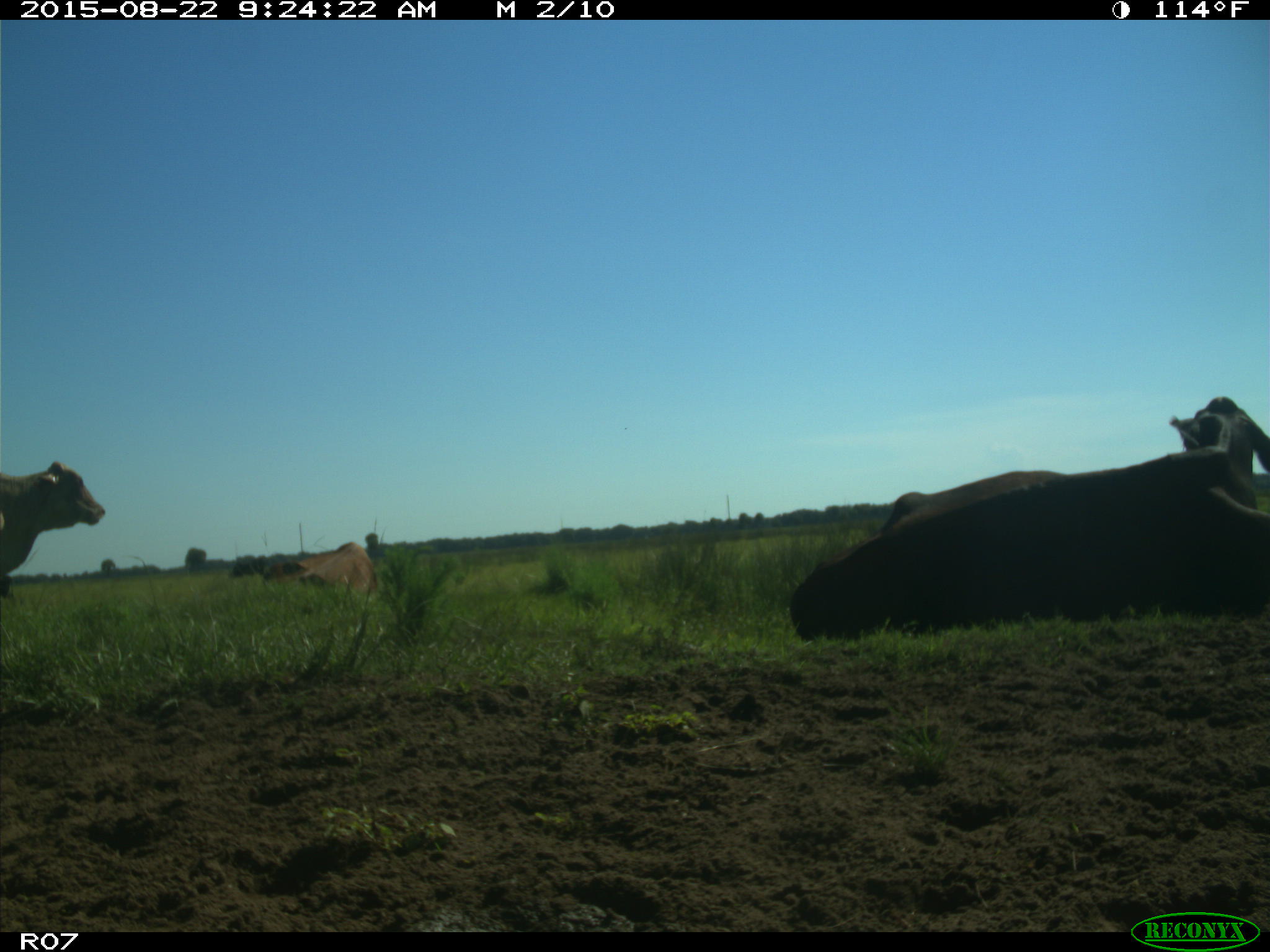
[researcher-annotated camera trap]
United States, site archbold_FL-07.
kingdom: Animalia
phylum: Chordata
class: Mammalia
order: Artiodactyla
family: Bovidae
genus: Bos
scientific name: Bos taurus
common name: domestic cow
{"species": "Bos taurus (domestic cow)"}